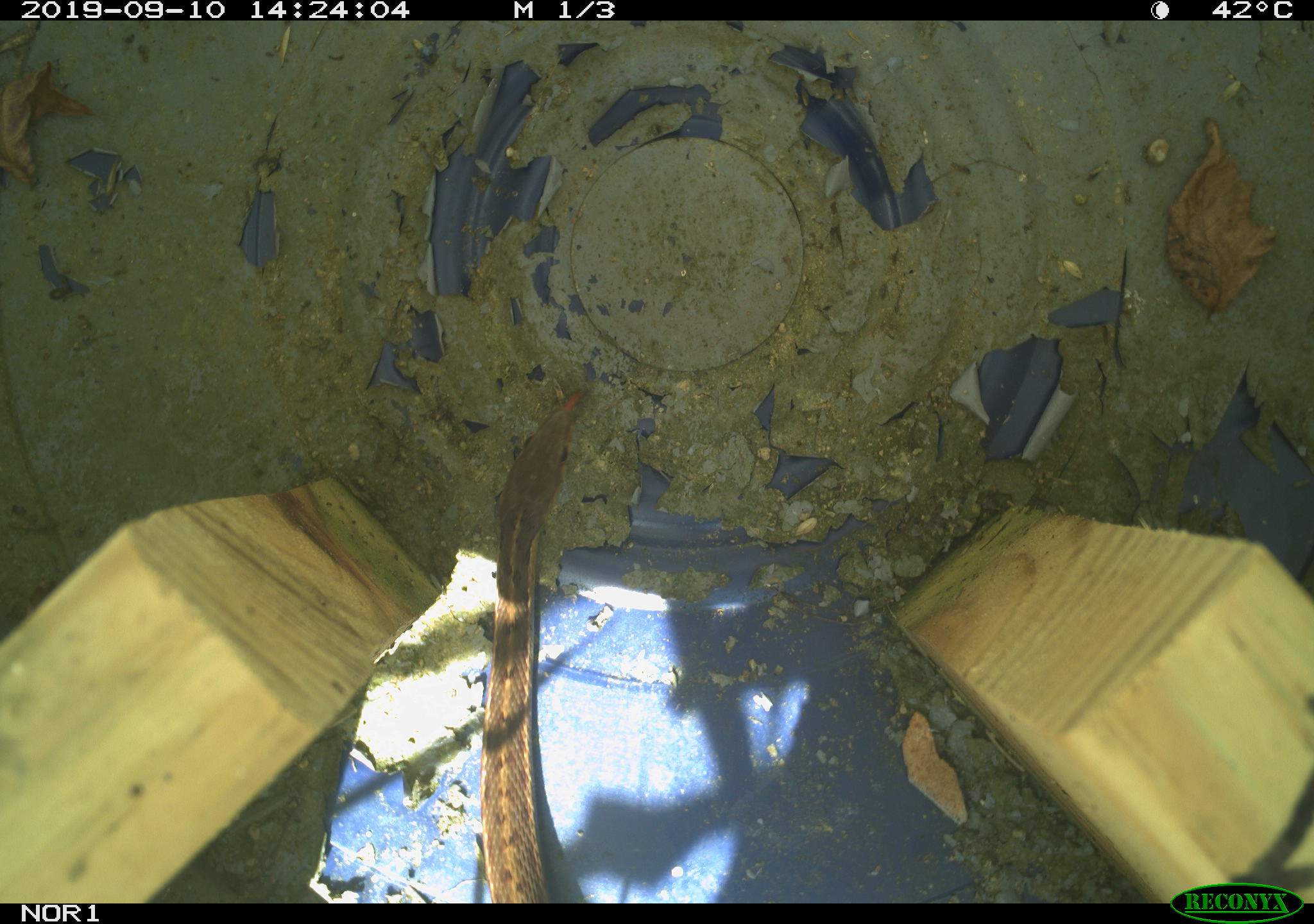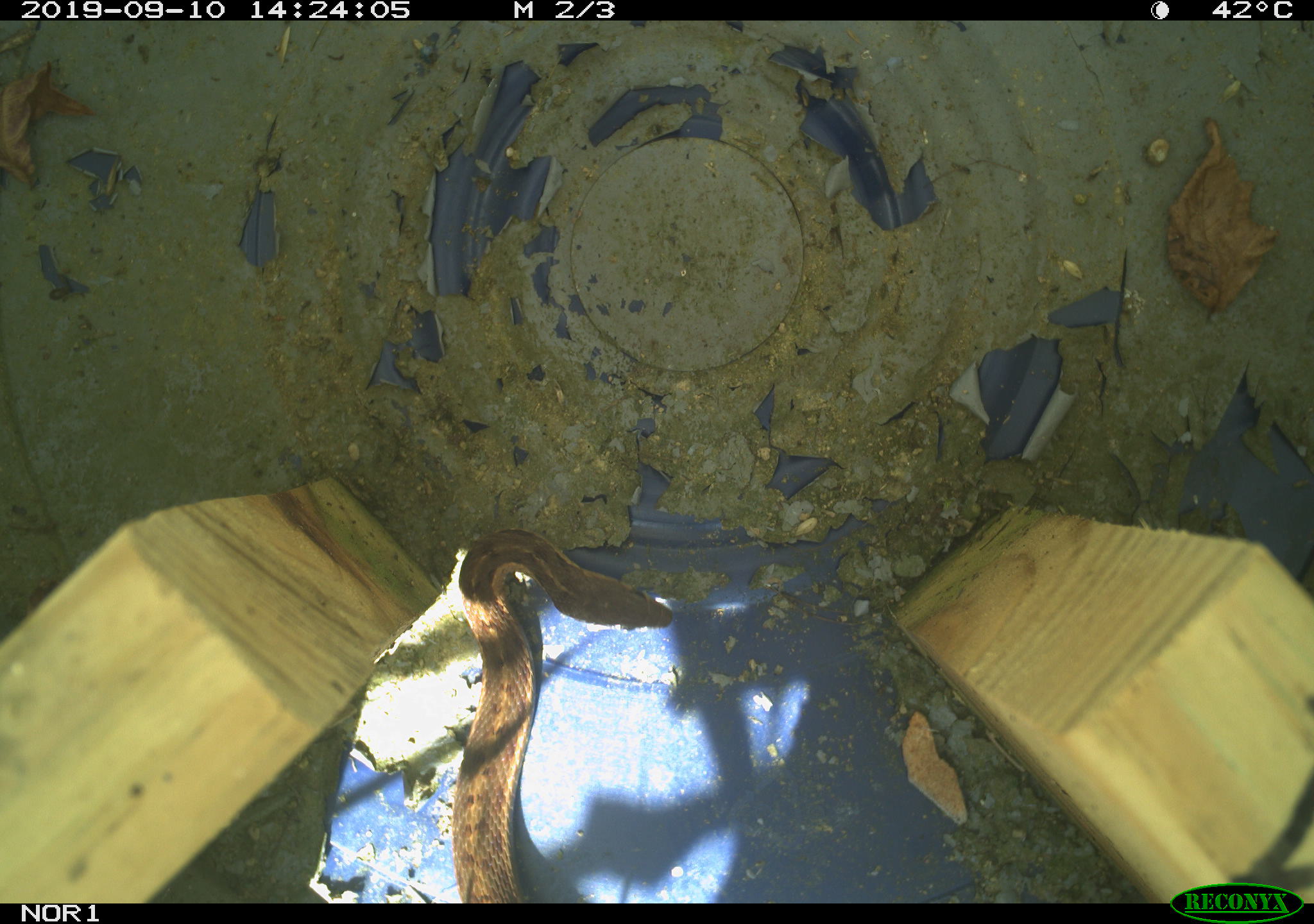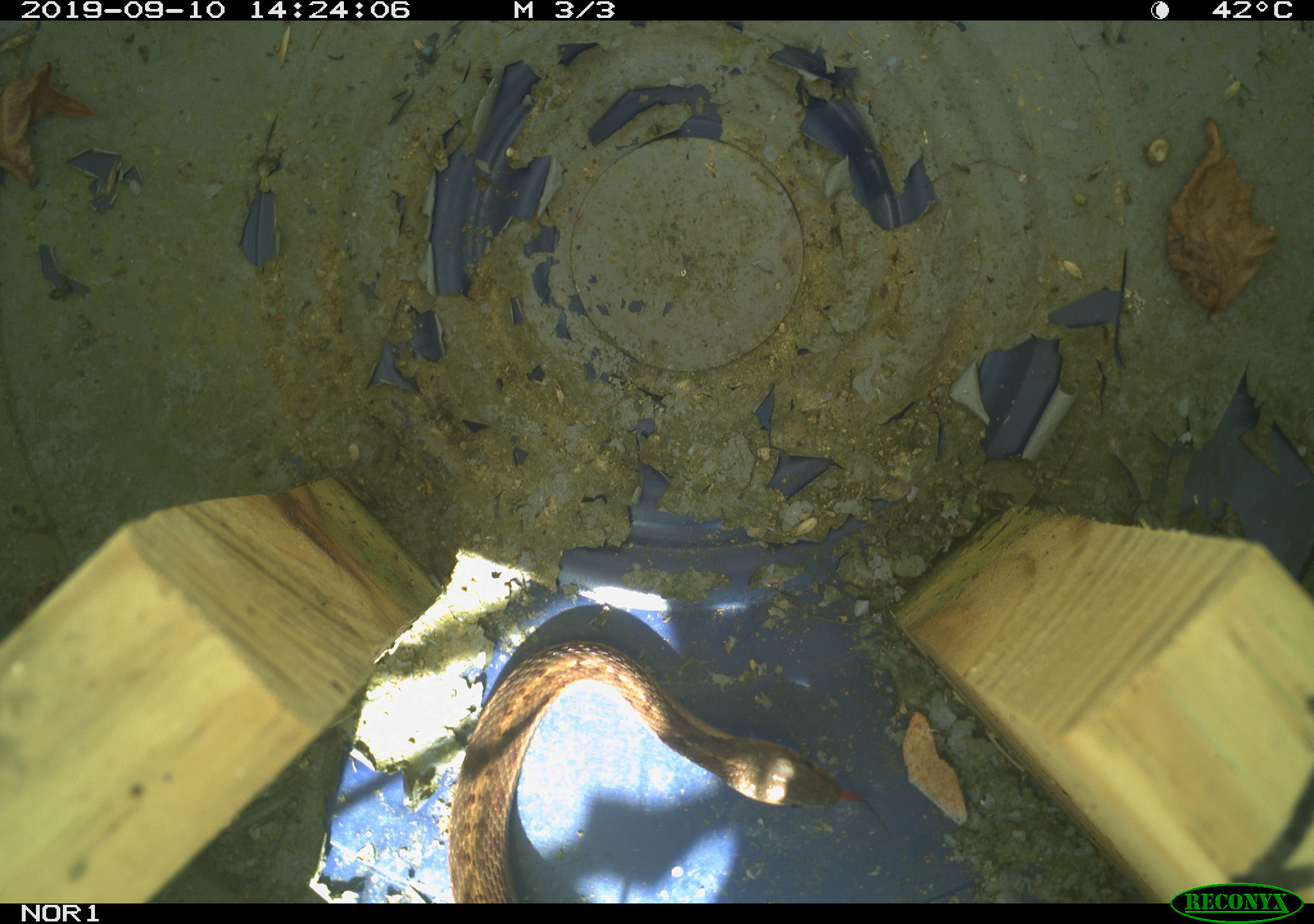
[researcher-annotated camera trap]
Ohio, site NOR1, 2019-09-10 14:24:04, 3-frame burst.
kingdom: Animalia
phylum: Chordata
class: Reptilia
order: Squamata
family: Colubridae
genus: Thamnophis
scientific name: Thamnophis sirtalis sirtalis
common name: eastern gartersnake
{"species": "eastern gartersnake (Thamnophis sirtalis sirtalis)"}